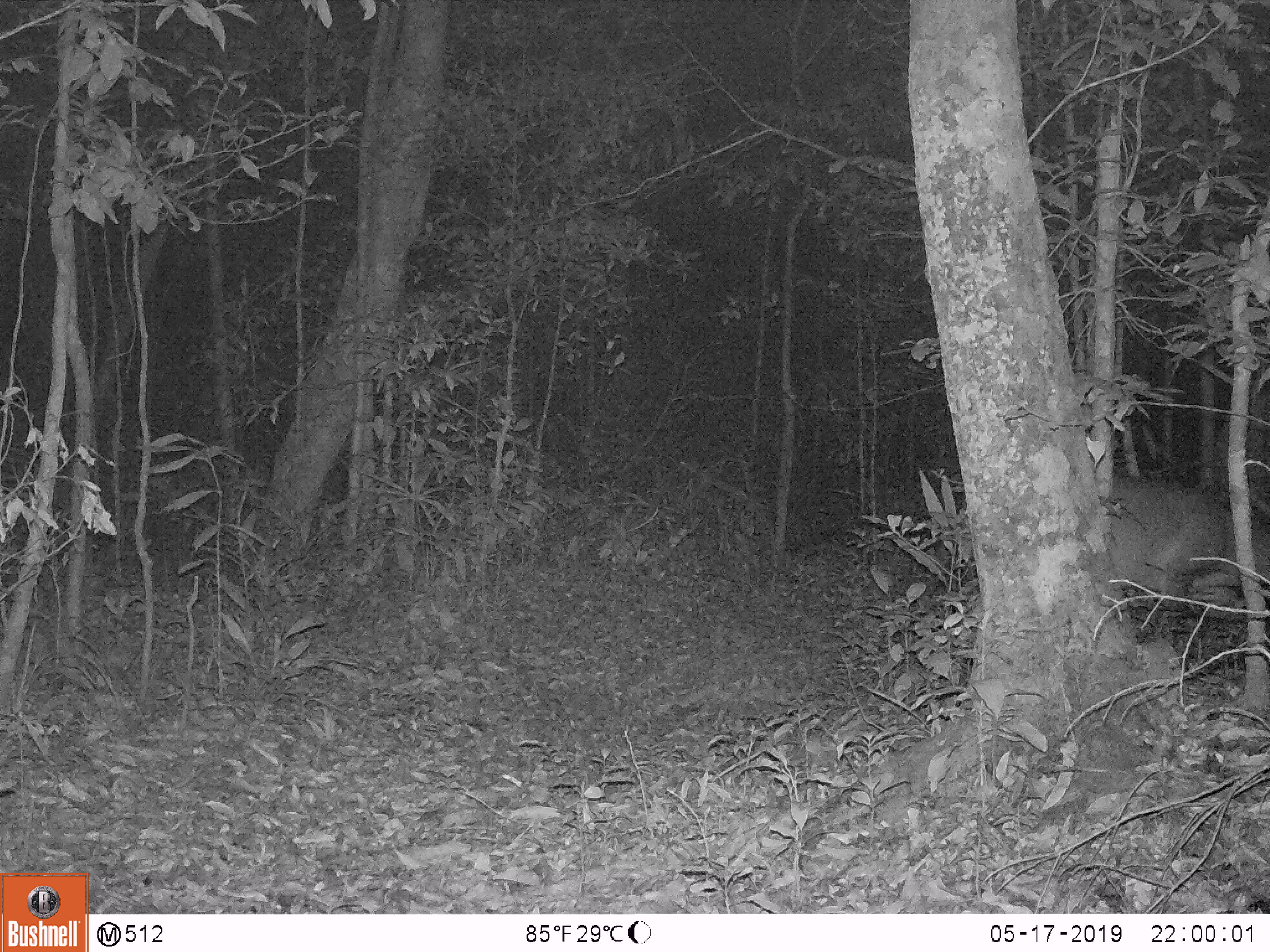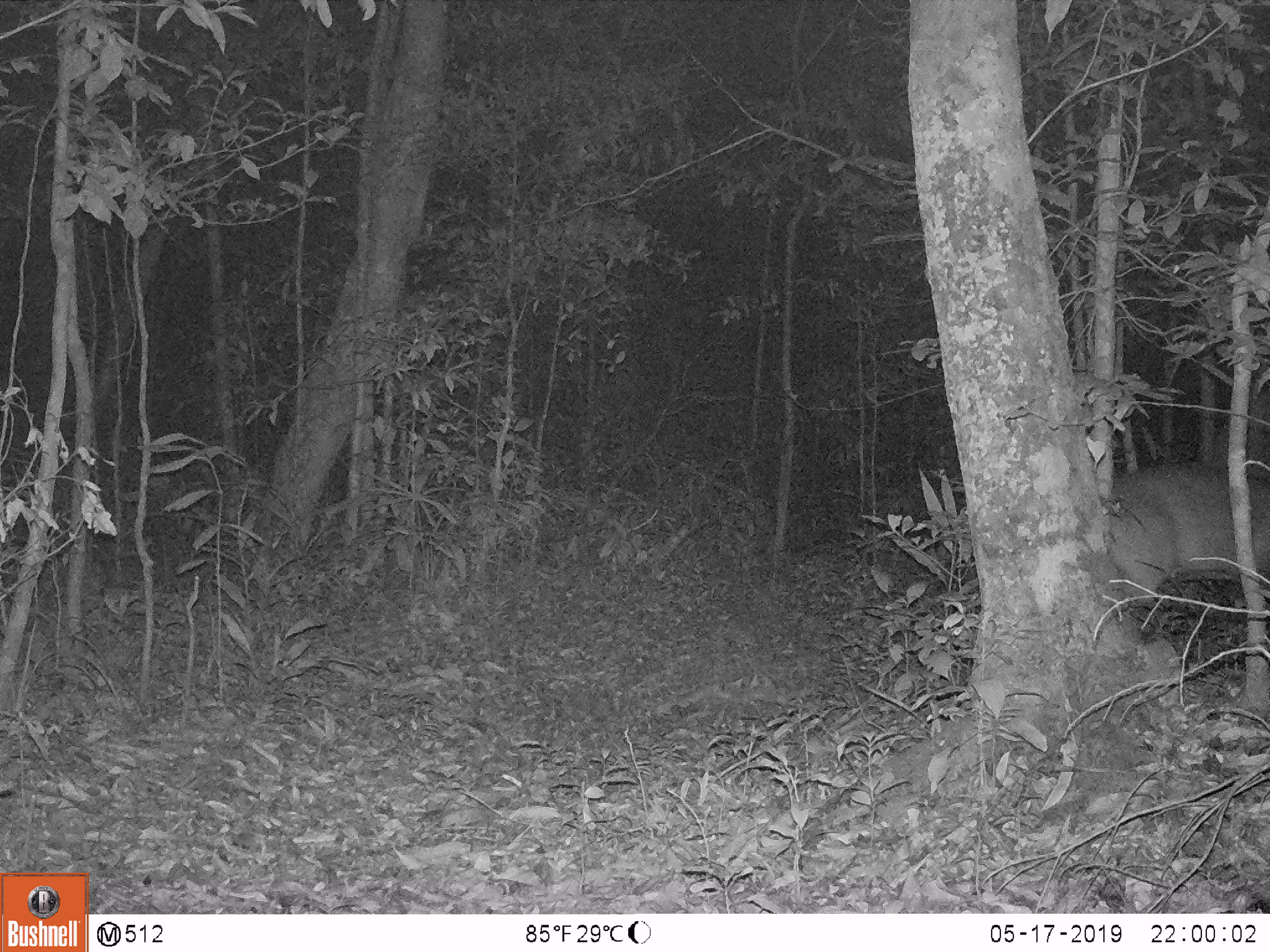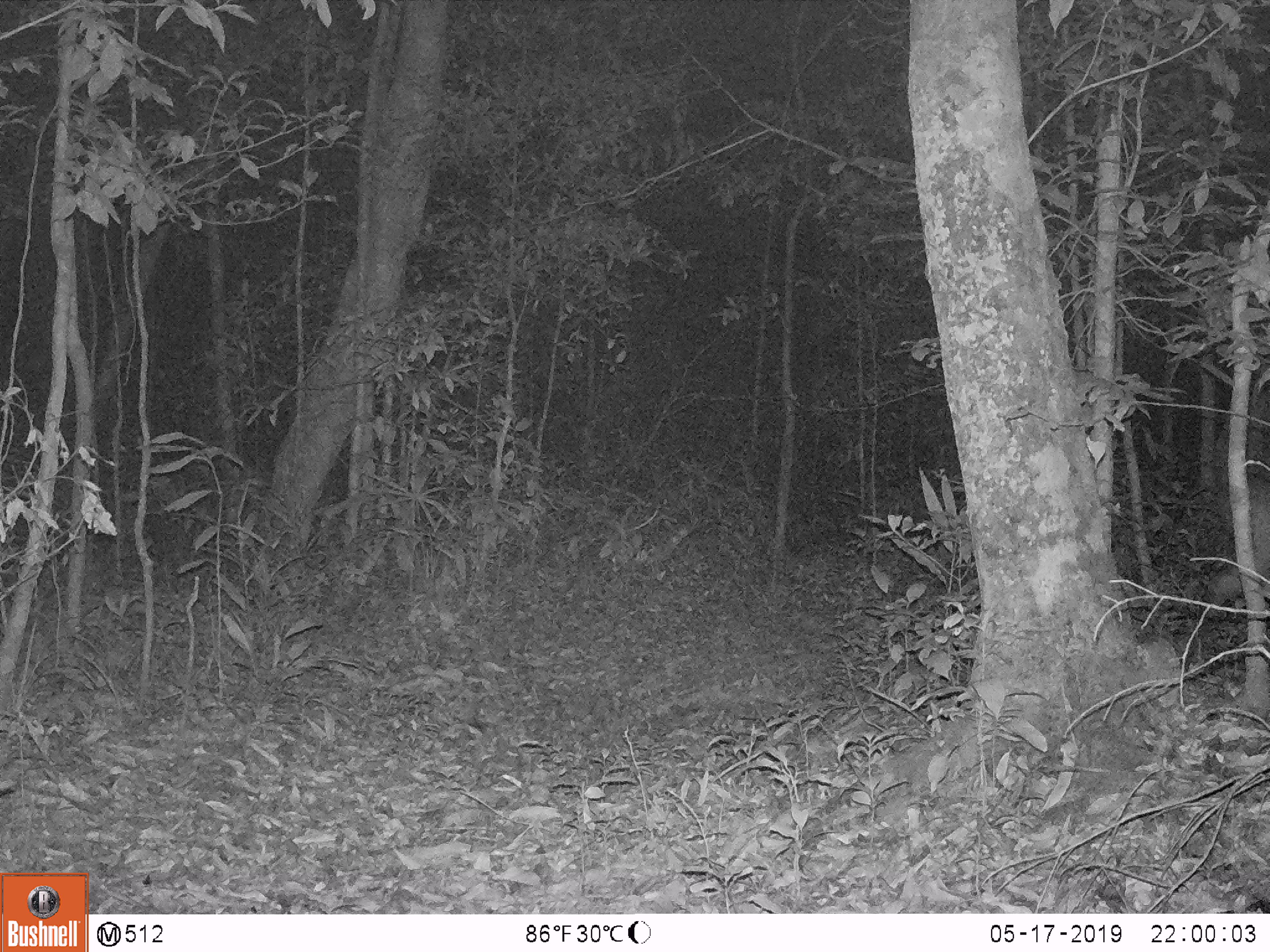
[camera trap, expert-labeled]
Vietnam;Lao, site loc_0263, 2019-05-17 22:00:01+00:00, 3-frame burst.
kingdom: Animalia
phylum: Chordata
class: Mammalia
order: Artiodactyla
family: Cervidae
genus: Muntiacus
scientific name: Muntiacus vuquangensis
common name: large-antlered muntjac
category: large antlered muntjac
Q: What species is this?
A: Large antlered muntjac (large-antlered muntjac) (Muntiacus vuquangensis).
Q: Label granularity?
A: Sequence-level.